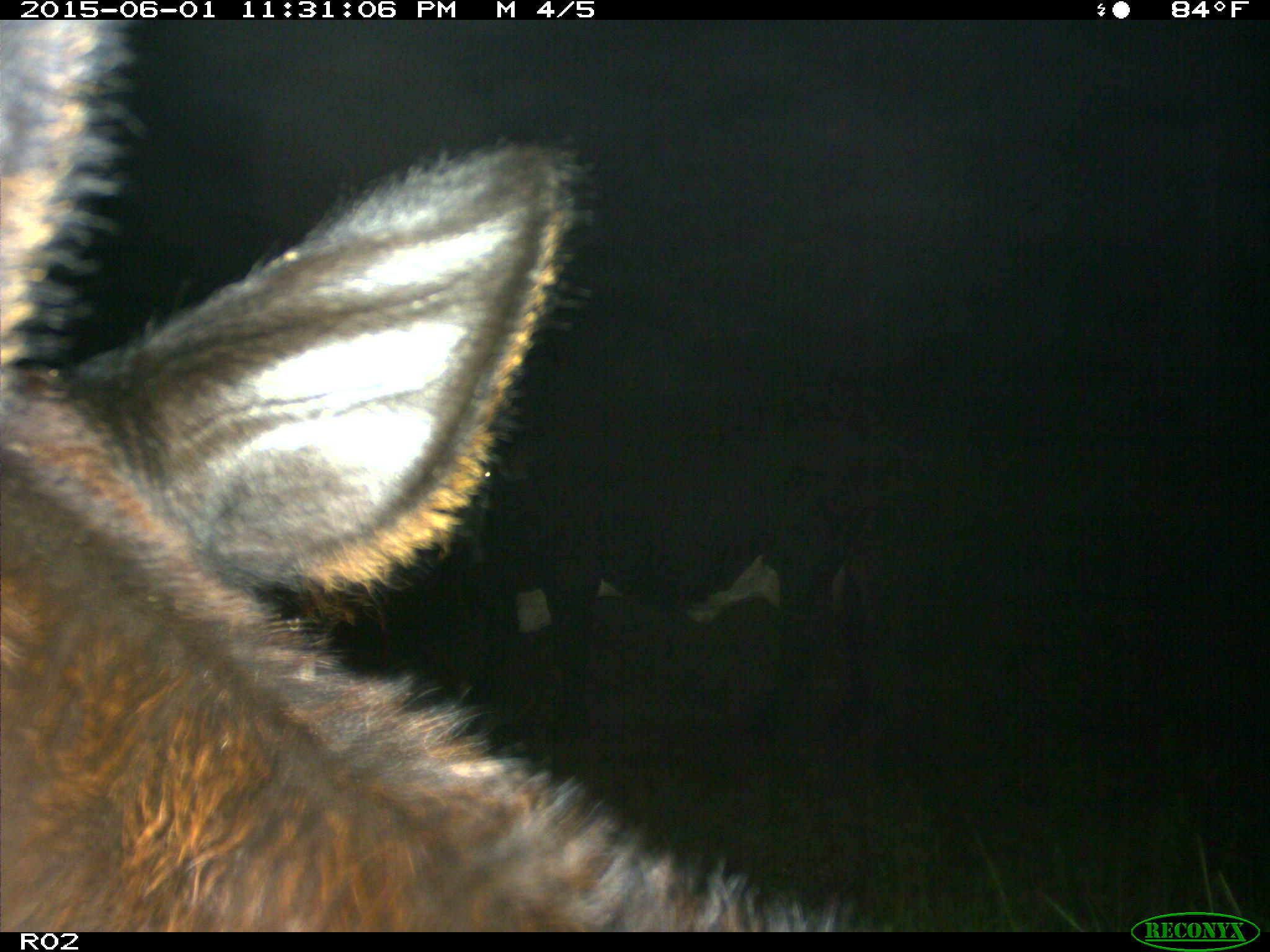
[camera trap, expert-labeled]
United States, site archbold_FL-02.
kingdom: Animalia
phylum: Chordata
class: Mammalia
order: Artiodactyla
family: Bovidae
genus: Bos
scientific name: Bos taurus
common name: domestic cow